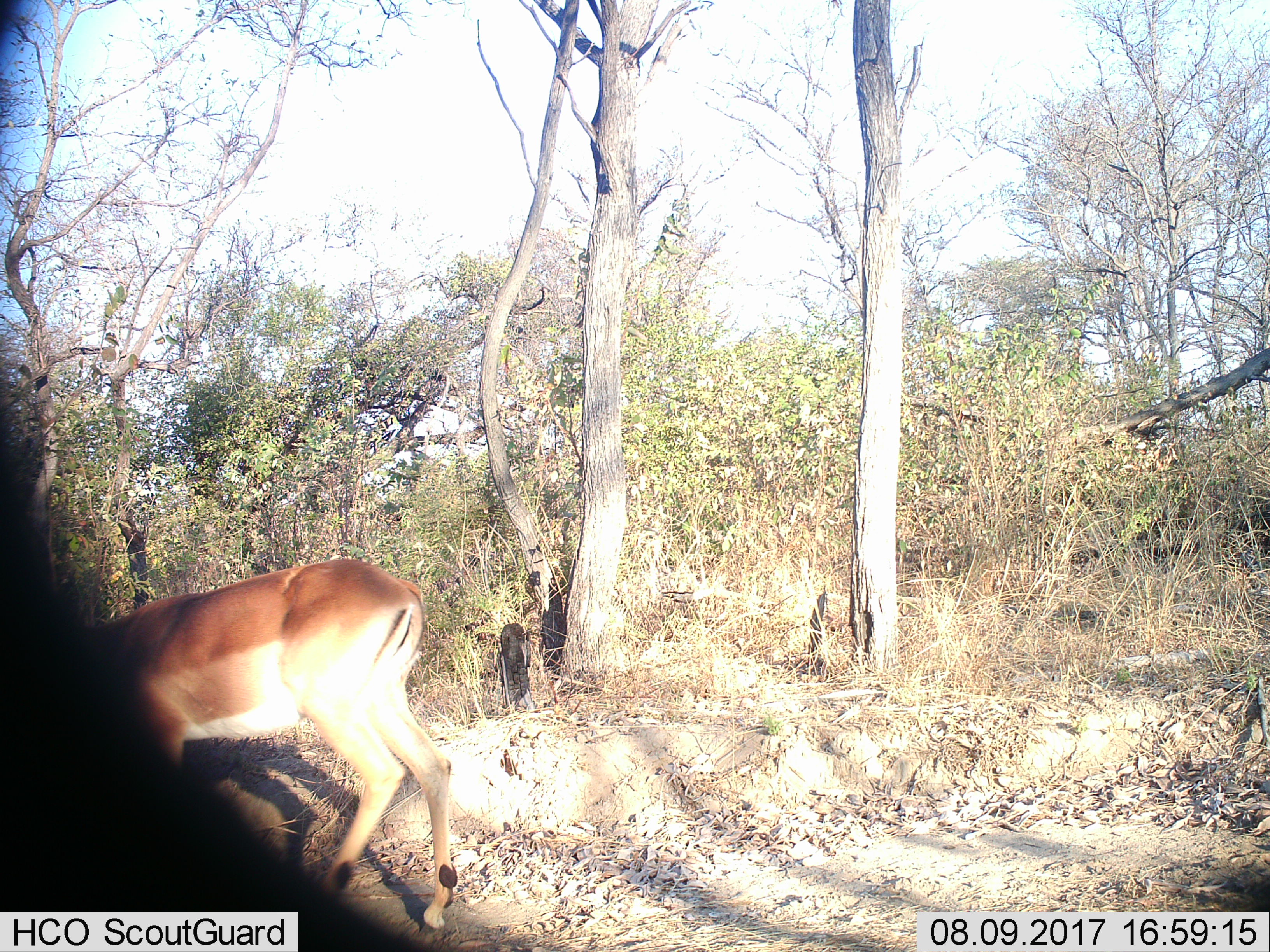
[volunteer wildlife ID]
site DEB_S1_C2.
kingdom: Animalia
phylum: Chordata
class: Mammalia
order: Artiodactyla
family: Bovidae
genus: Aepyceros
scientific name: Aepyceros melampus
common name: impala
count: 1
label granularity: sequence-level